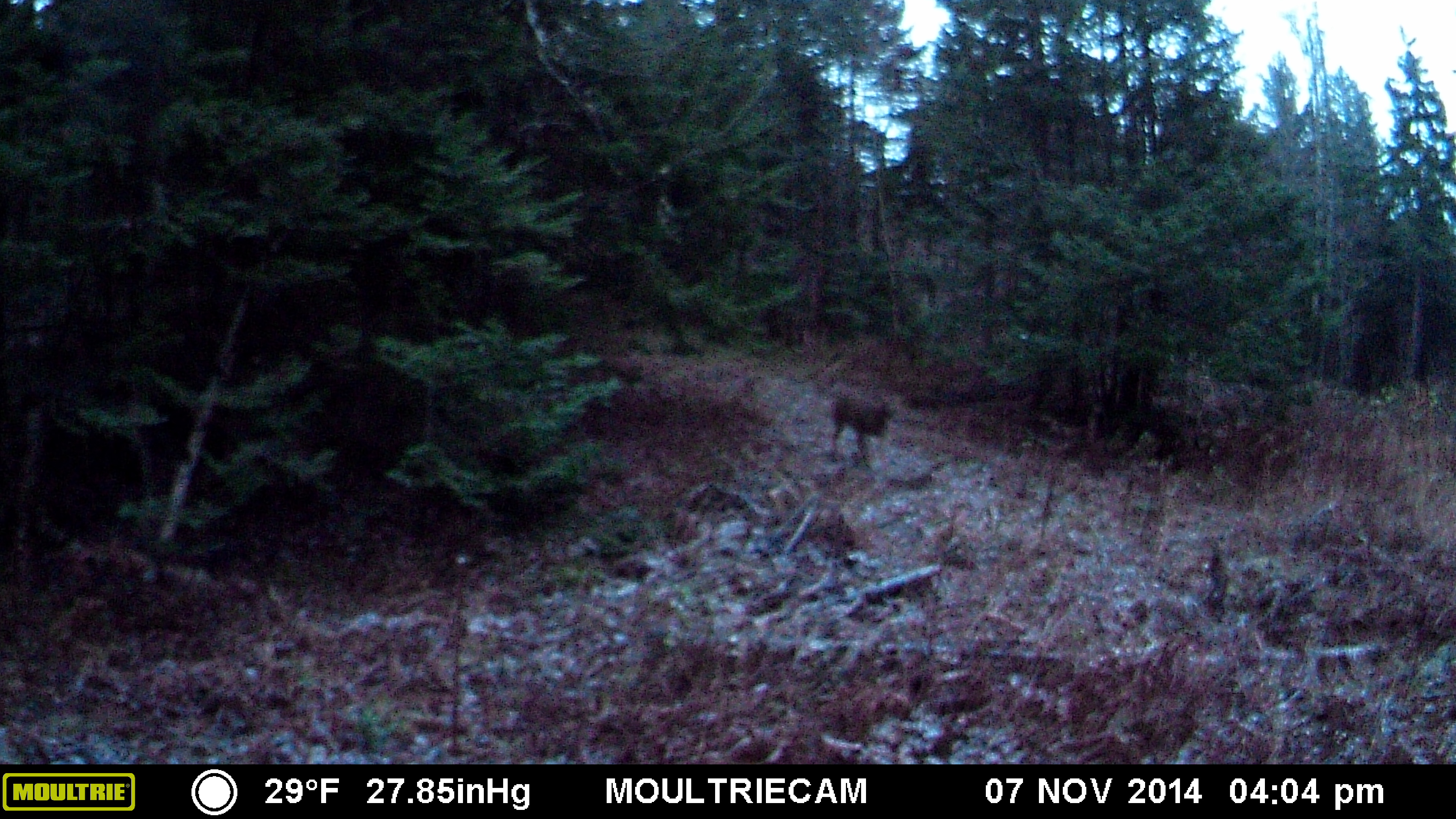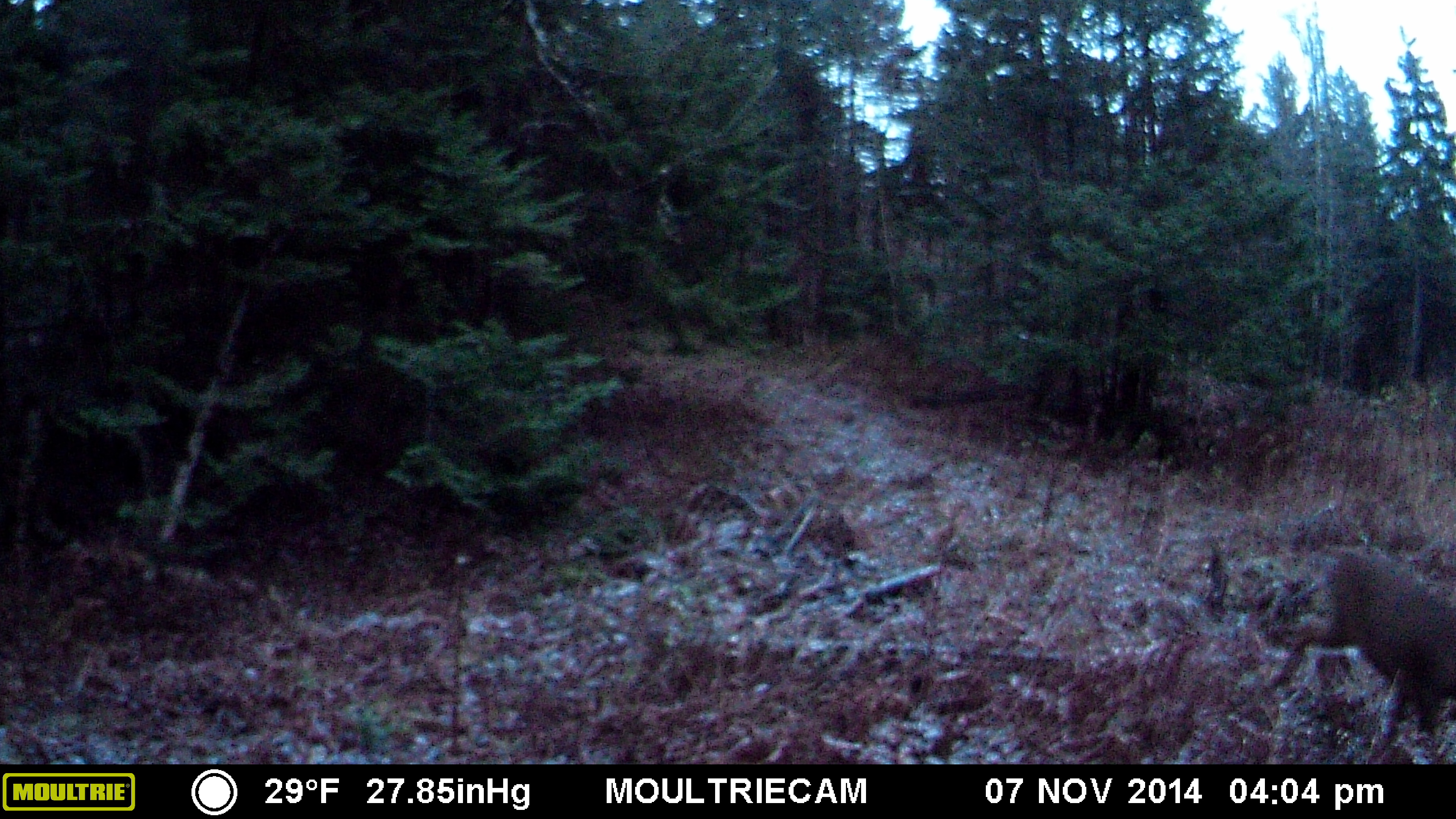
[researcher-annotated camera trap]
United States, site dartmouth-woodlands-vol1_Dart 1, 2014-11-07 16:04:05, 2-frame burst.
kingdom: Animalia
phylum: Chordata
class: Mammalia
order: Artiodactyla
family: Cervidae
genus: Odocoileus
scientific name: Odocoileus virginianus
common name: white-tailed deer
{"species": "white-tailed deer (Odocoileus virginianus)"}